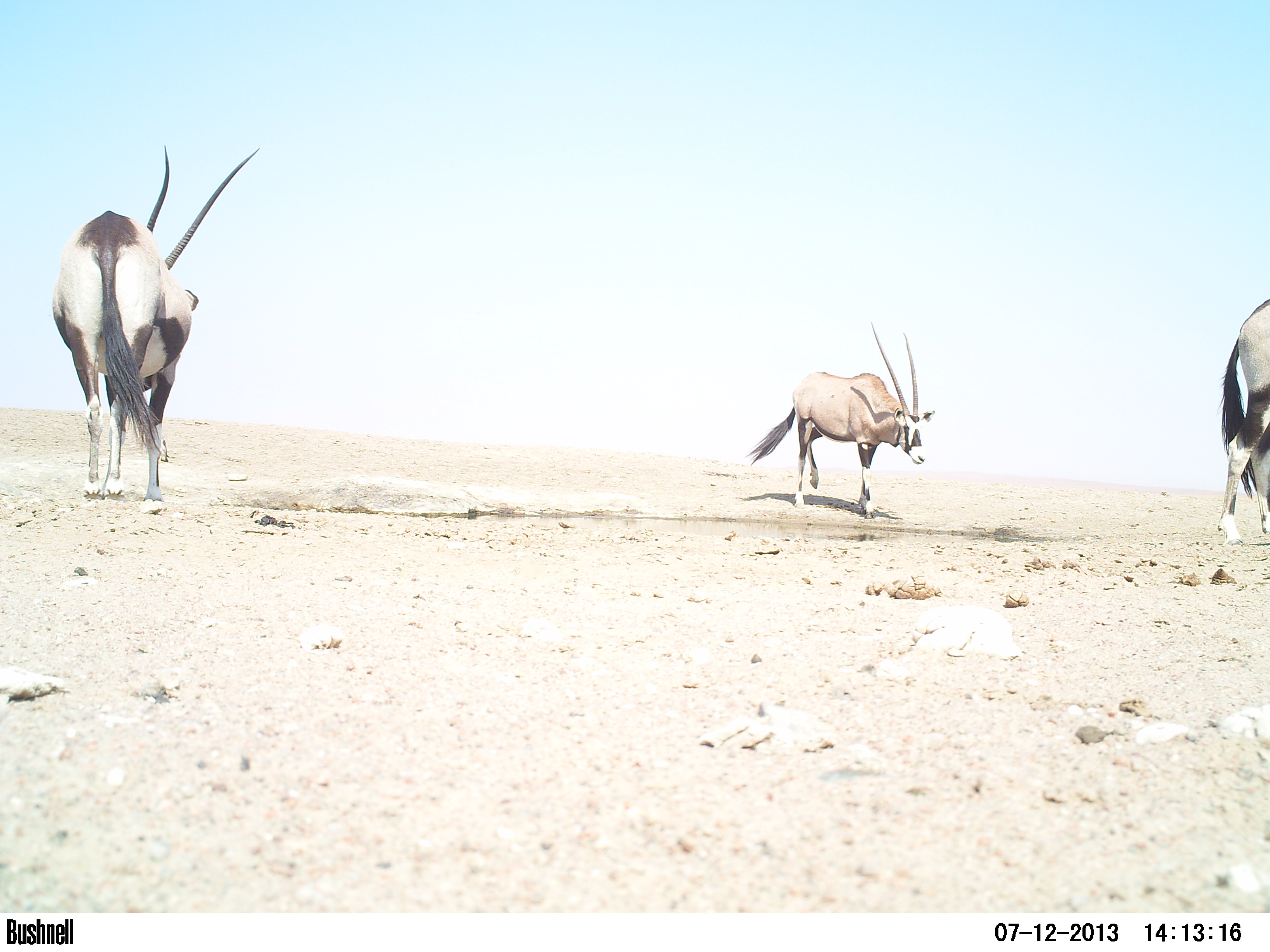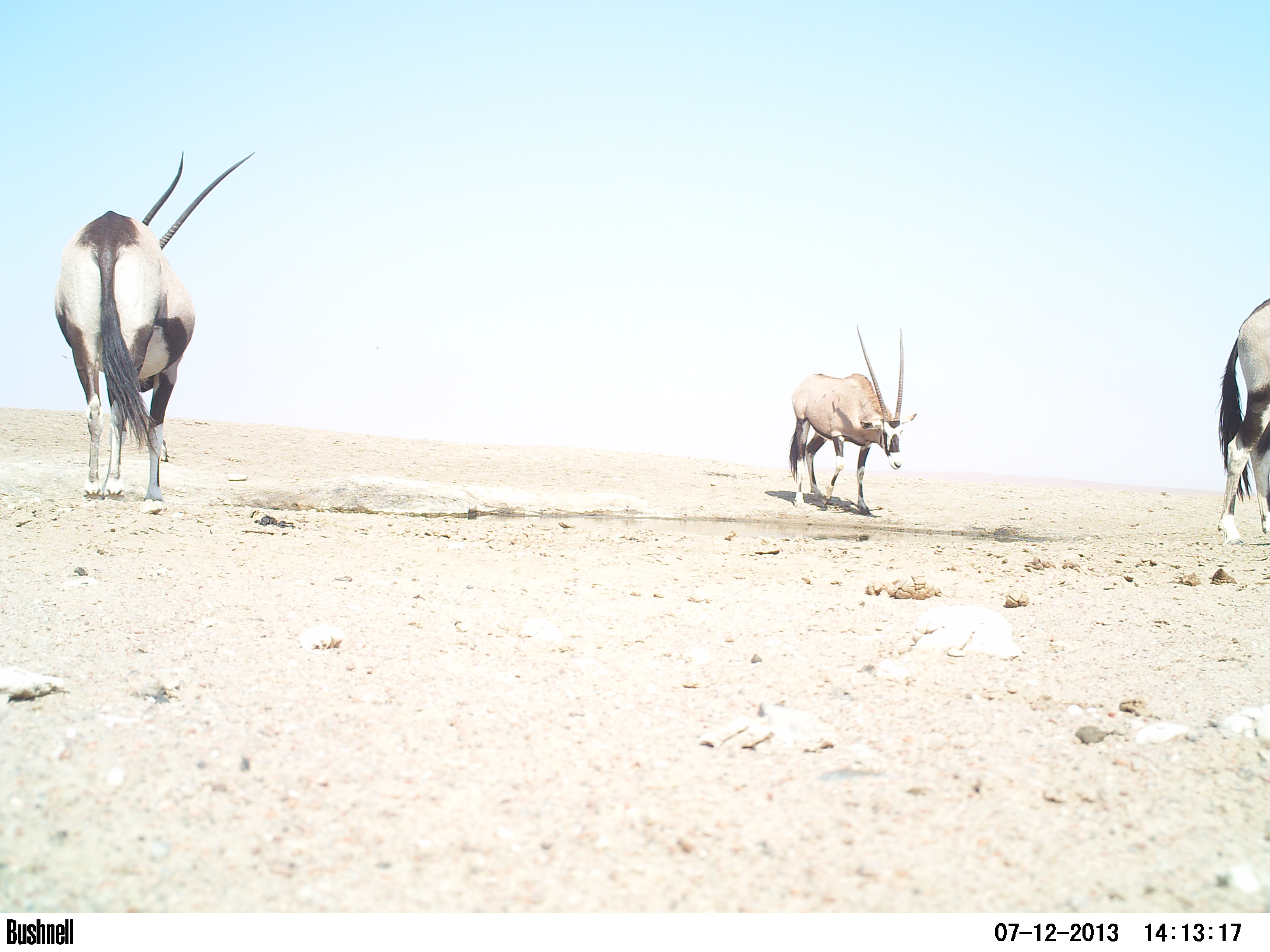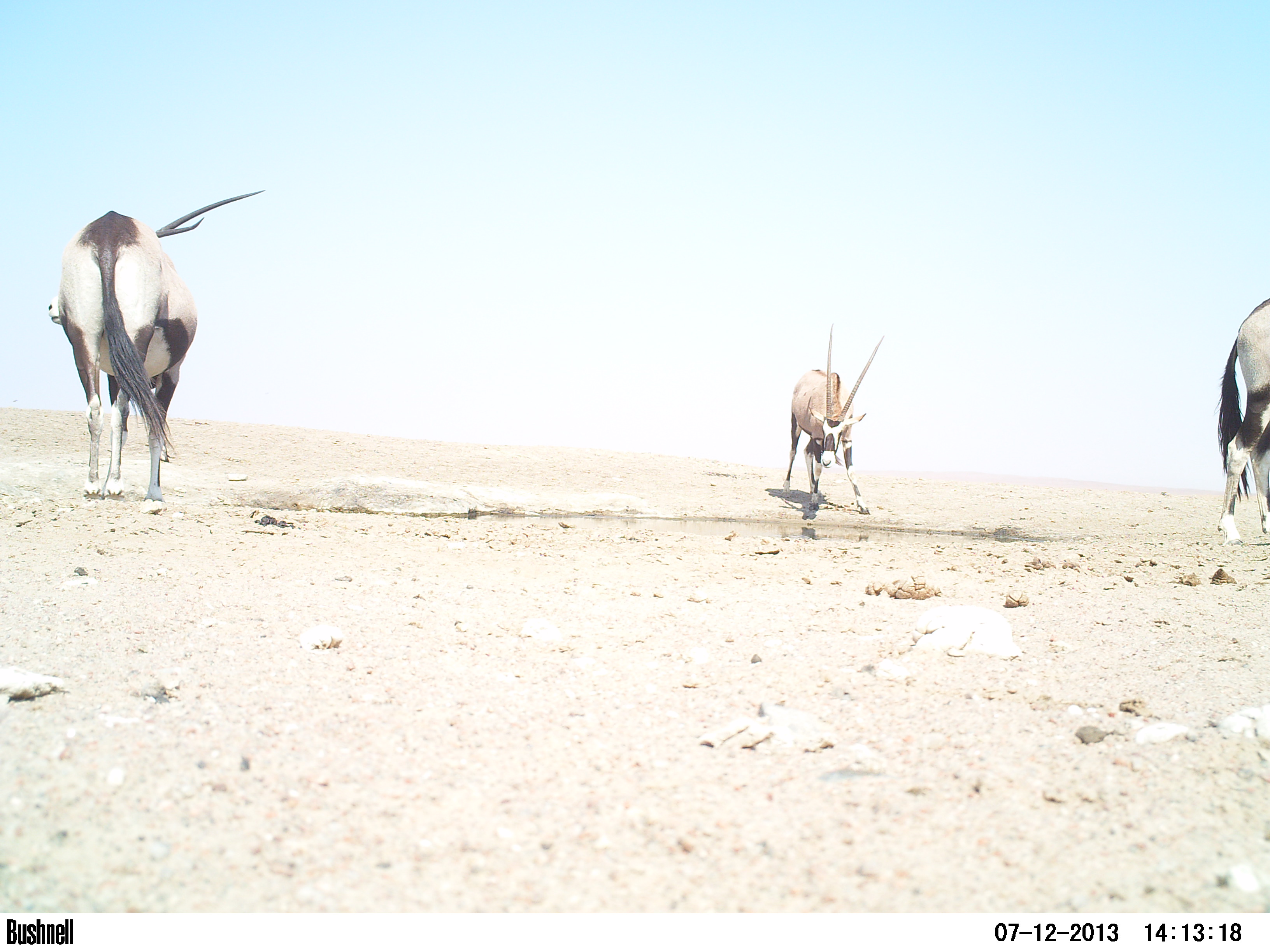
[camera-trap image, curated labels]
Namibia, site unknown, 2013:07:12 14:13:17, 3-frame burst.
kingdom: Animalia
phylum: Chordata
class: Mammalia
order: Artiodactyla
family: Bovidae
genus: Oryx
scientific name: Oryx gazella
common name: gemsbok